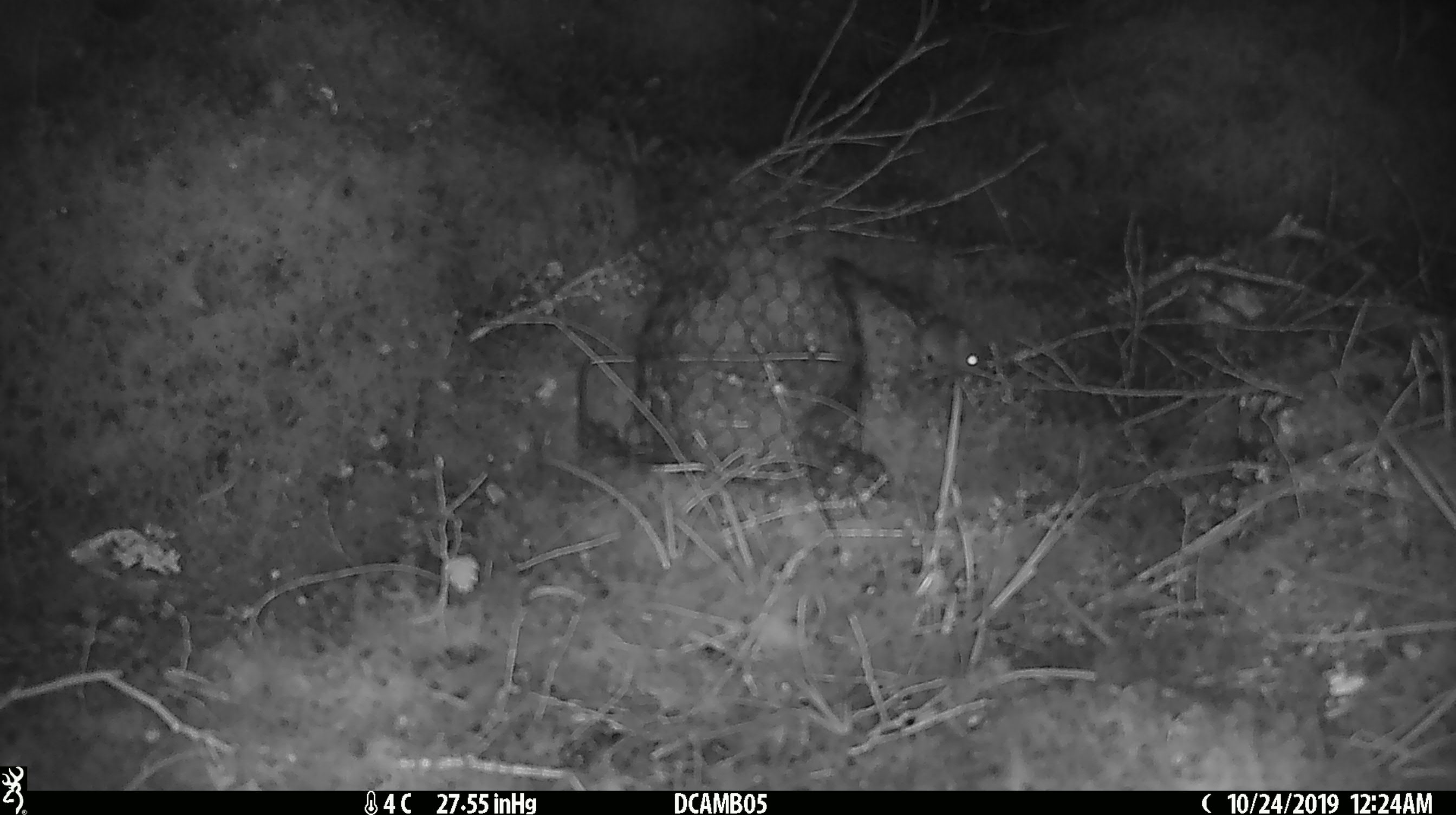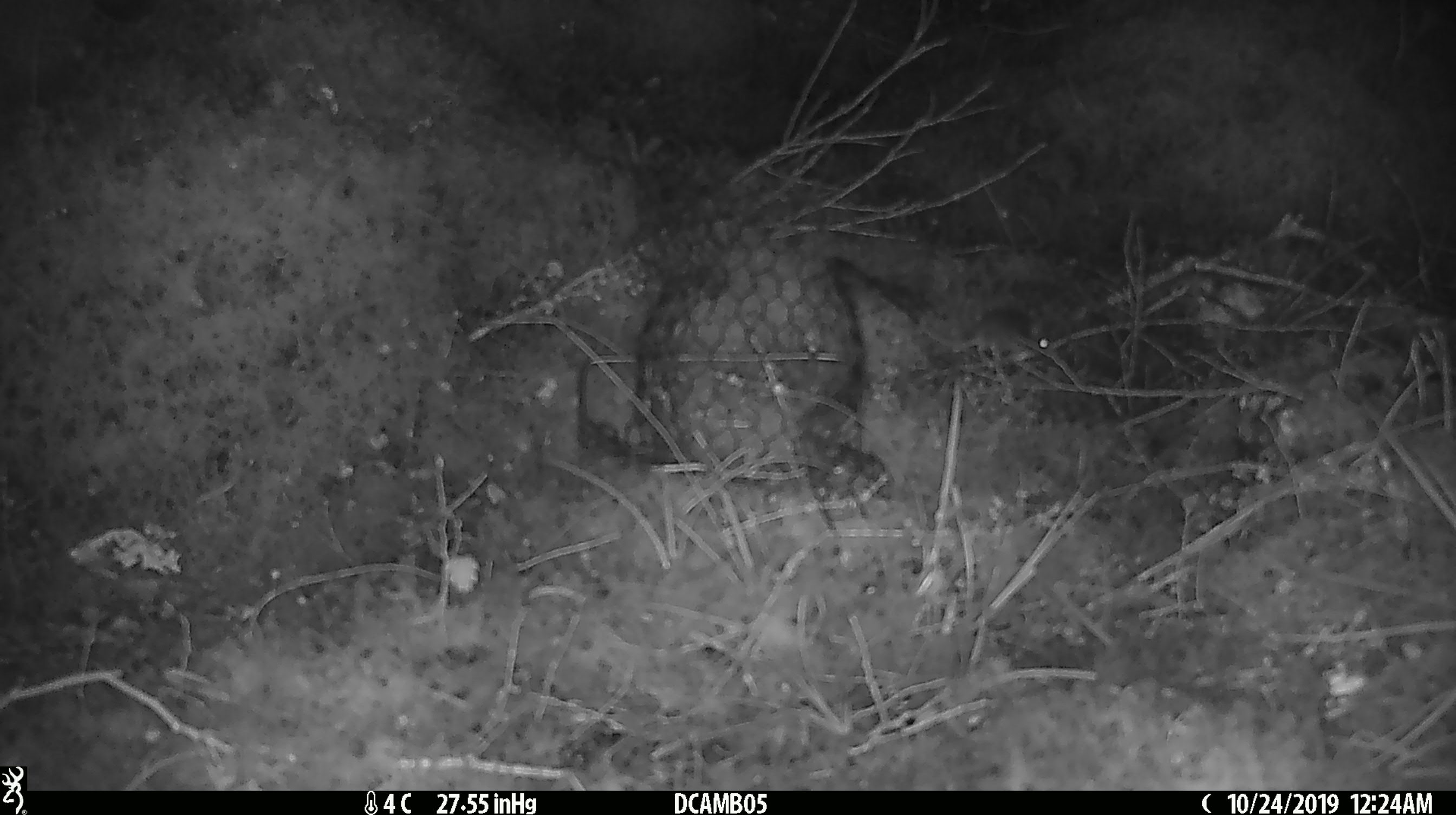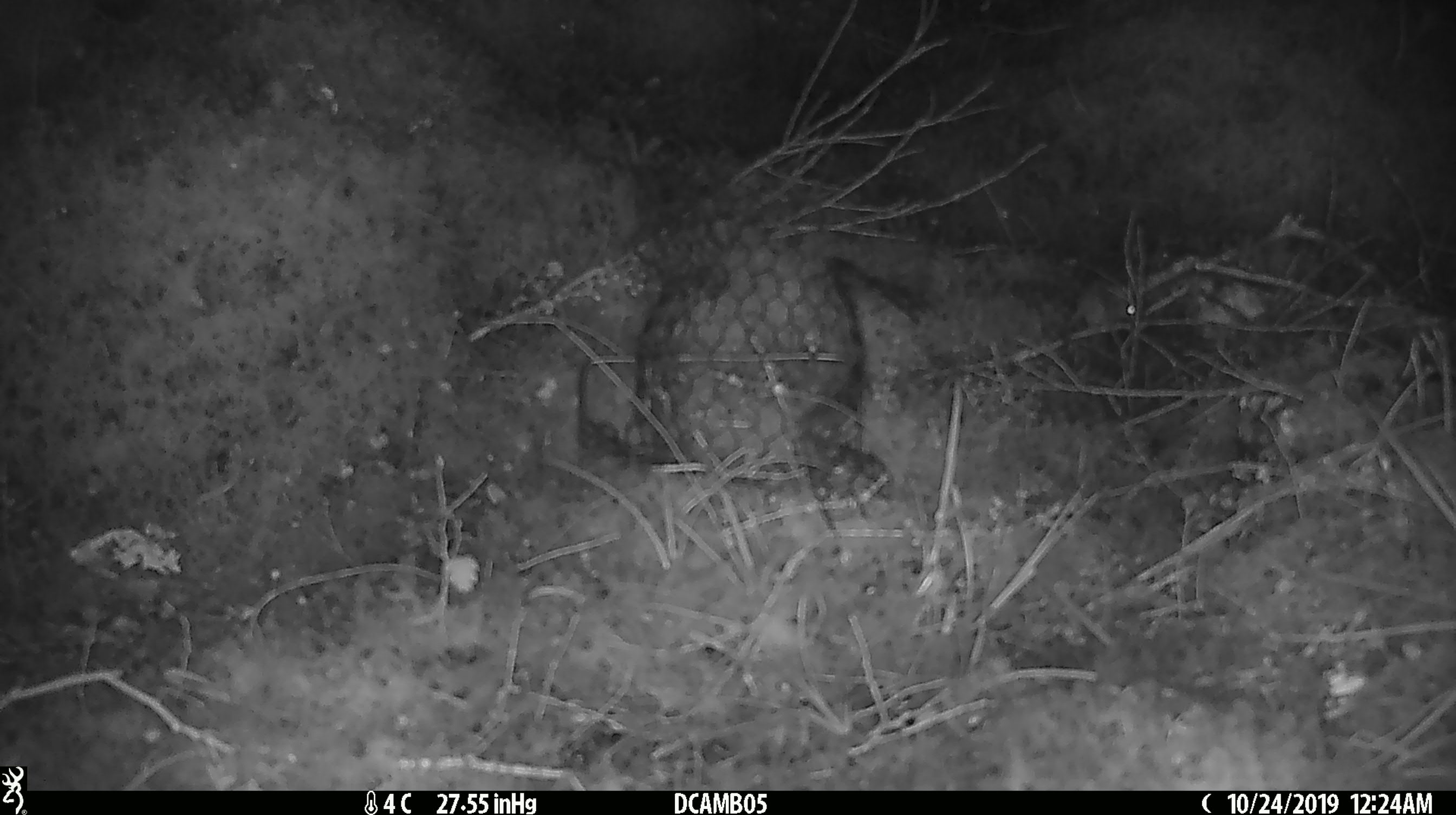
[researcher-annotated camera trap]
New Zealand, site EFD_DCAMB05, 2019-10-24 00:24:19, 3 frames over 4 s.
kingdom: Animalia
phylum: Chordata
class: Mammalia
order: Rodentia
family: Muridae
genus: Mus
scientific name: Mus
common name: mouse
Mouse (Mus).